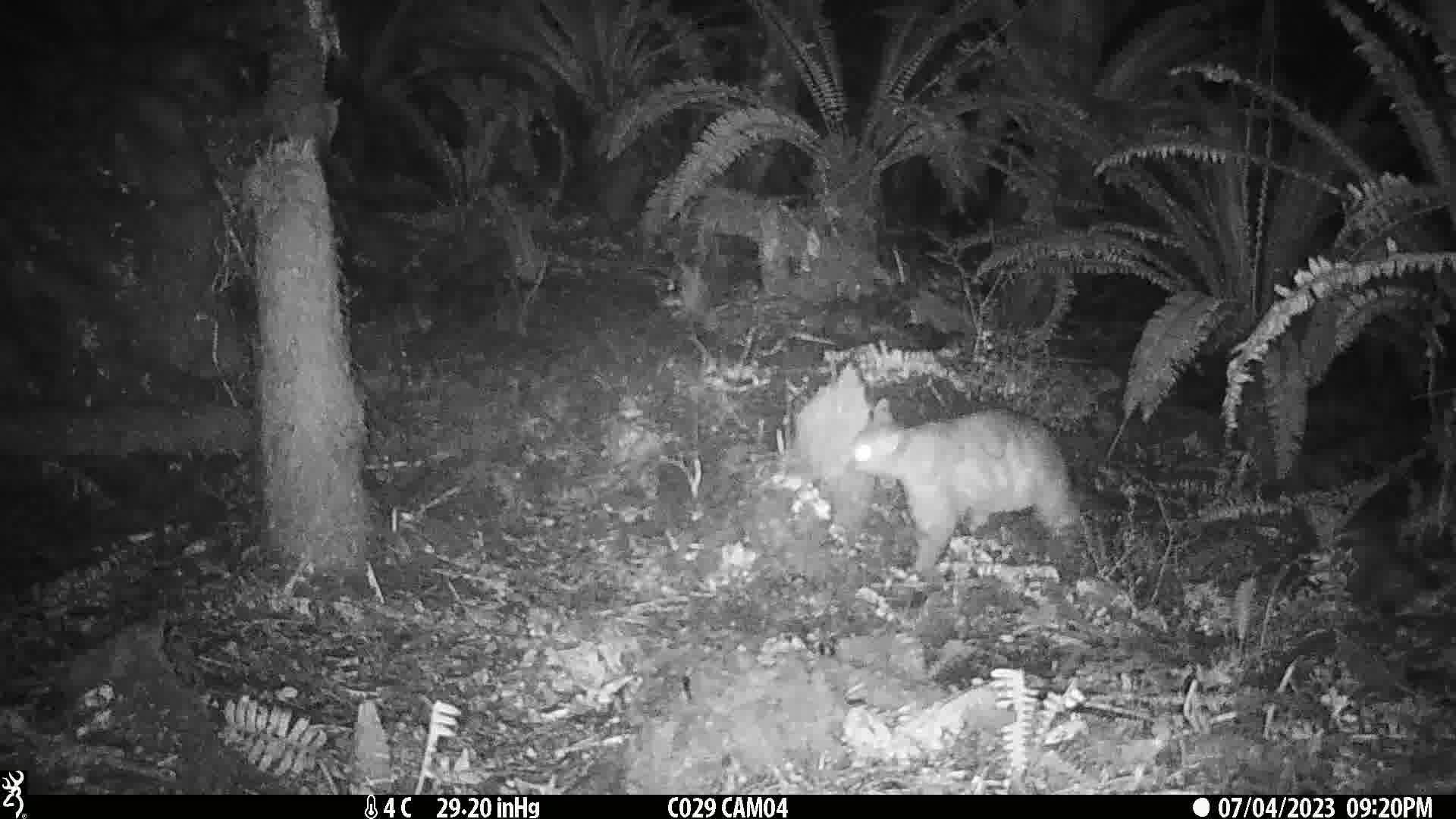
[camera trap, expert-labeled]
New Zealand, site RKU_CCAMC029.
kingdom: Animalia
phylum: Chordata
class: Mammalia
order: Diprotodontia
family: Phalangeridae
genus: Trichosurus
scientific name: Trichosurus vulpecula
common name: common brushtail possum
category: possum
Possum (common brushtail possum) (Trichosurus vulpecula).